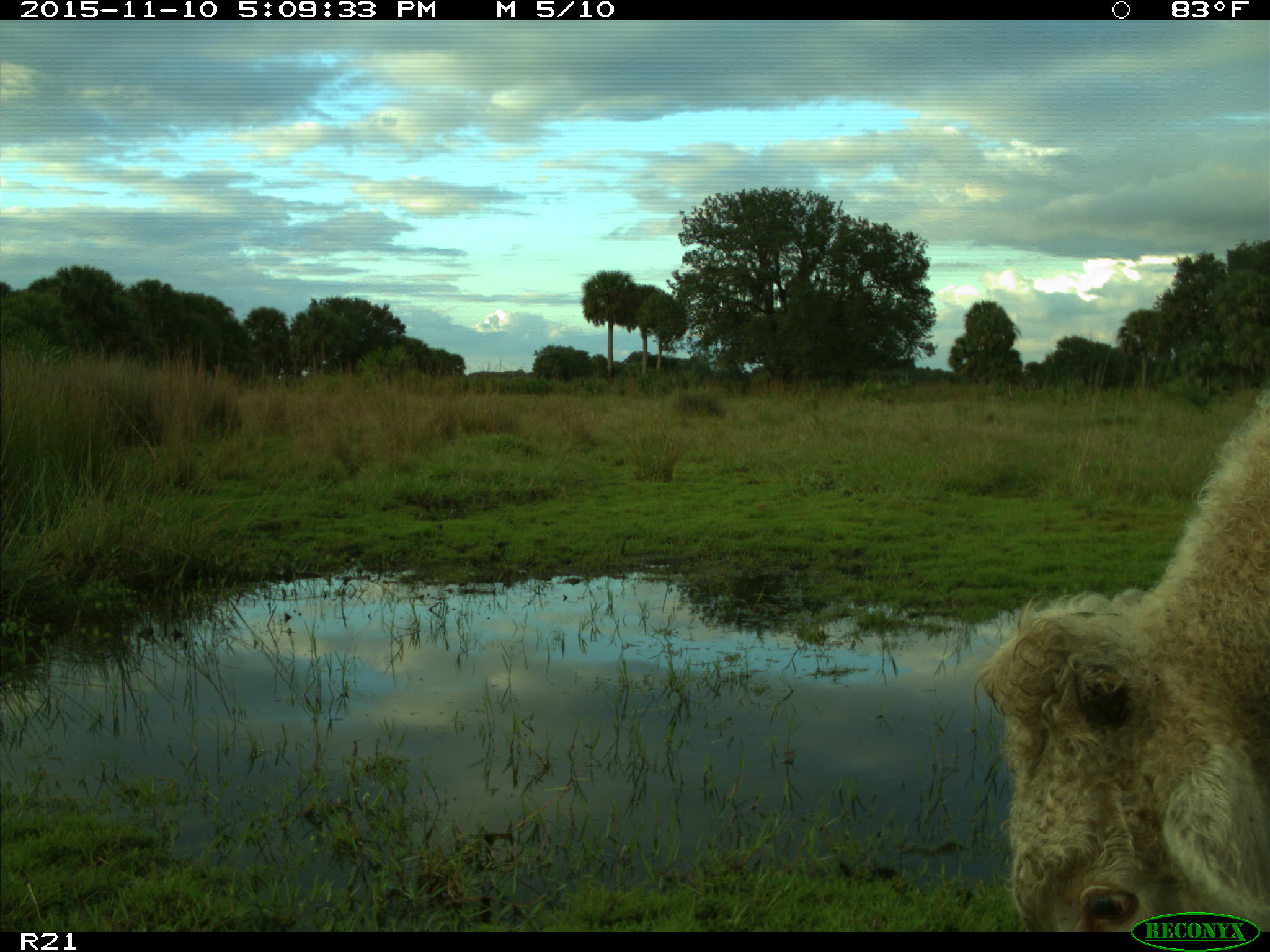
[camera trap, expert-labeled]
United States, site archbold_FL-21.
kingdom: Animalia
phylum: Chordata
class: Mammalia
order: Artiodactyla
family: Bovidae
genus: Bos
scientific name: Bos taurus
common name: domestic cow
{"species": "Bos taurus (domestic cow)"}